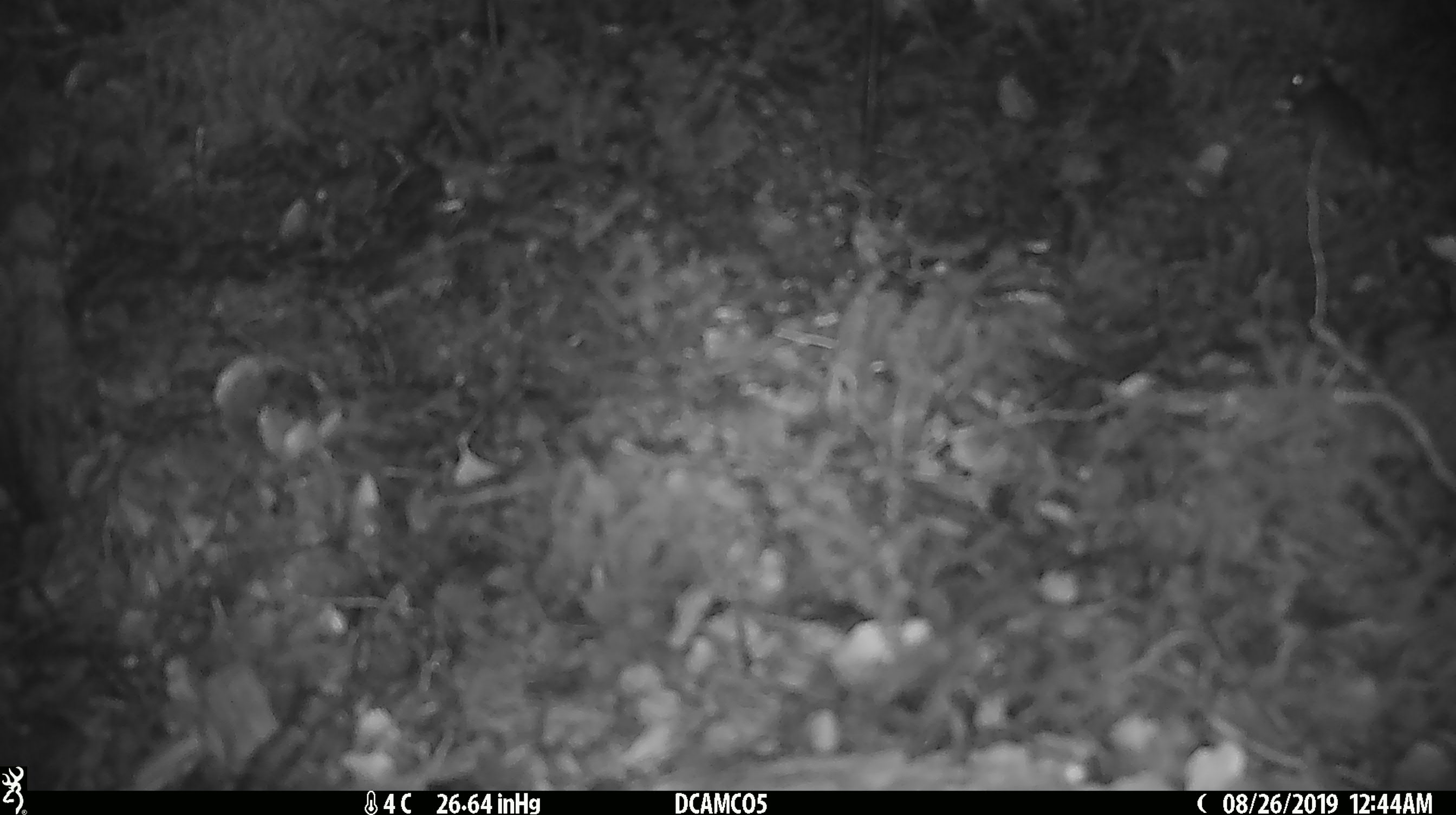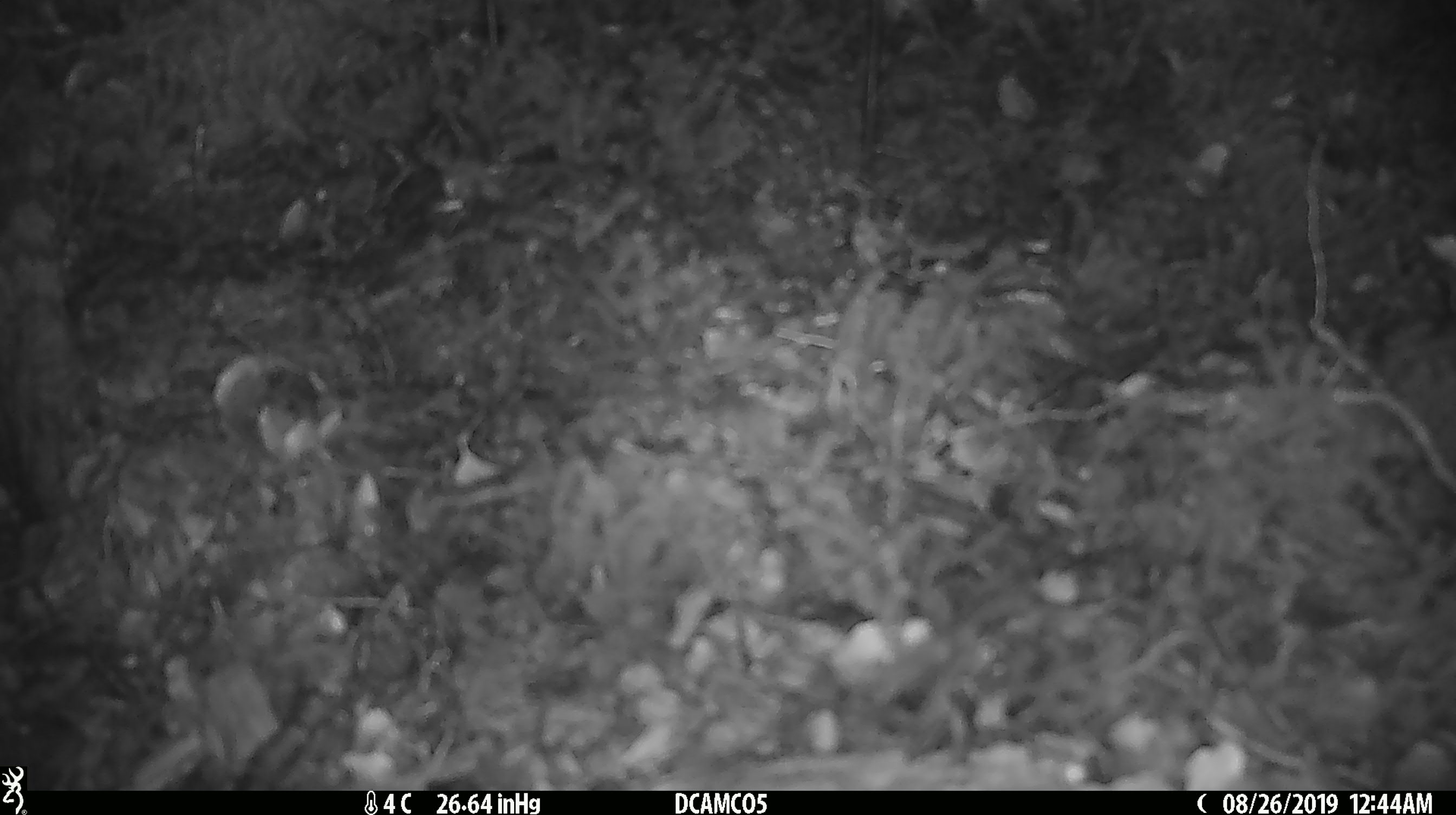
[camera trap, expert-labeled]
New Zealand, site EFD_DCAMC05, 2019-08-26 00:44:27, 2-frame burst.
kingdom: Animalia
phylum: Chordata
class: Mammalia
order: Rodentia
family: Muridae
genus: Mus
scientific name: Mus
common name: mouse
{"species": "mouse (Mus)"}